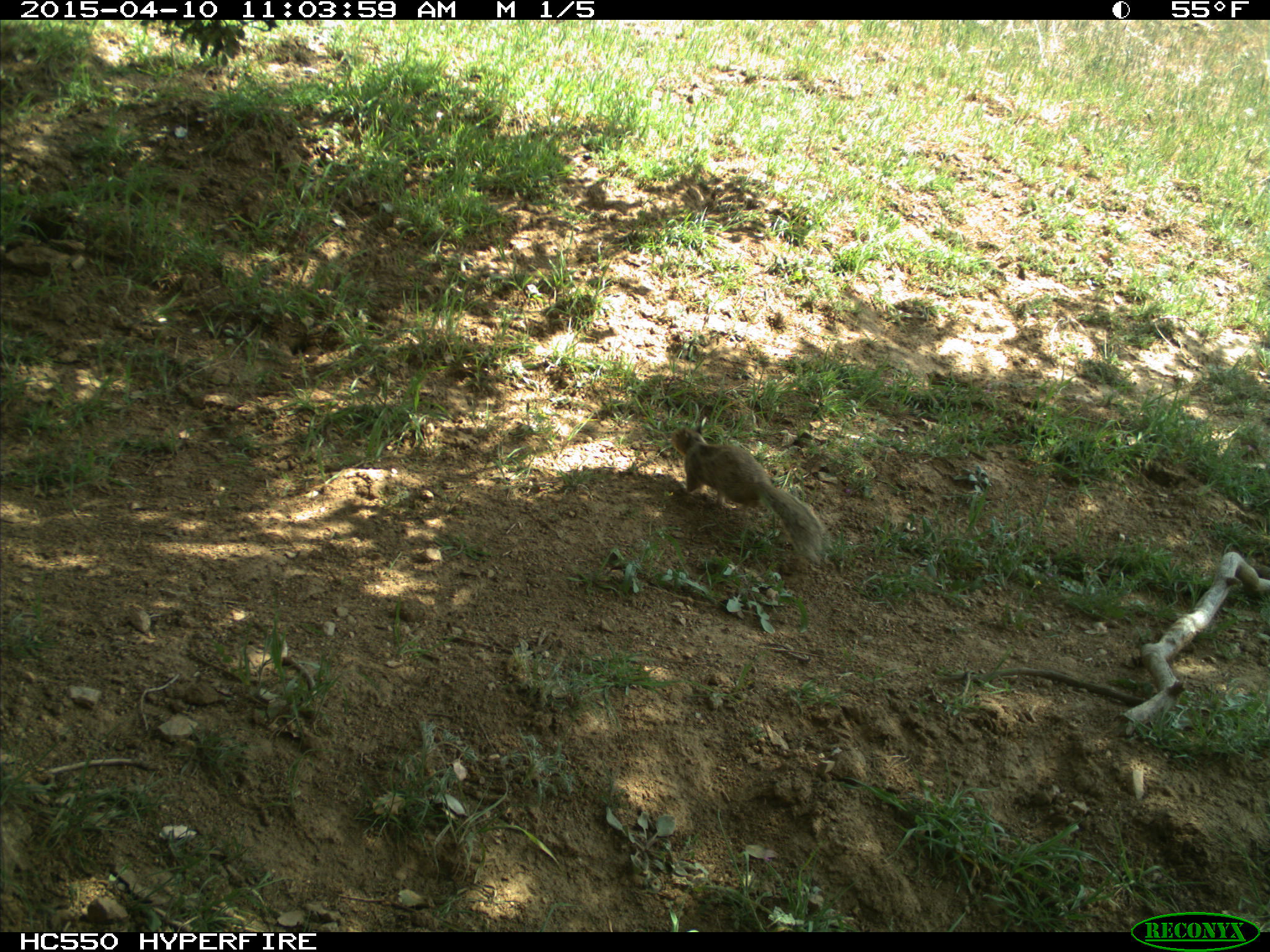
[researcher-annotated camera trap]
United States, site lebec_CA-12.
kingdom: Animalia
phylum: Chordata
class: Mammalia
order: Rodentia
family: Sciuridae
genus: Otospermophilus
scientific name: Otospermophilus beecheyi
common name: california ground squirrel